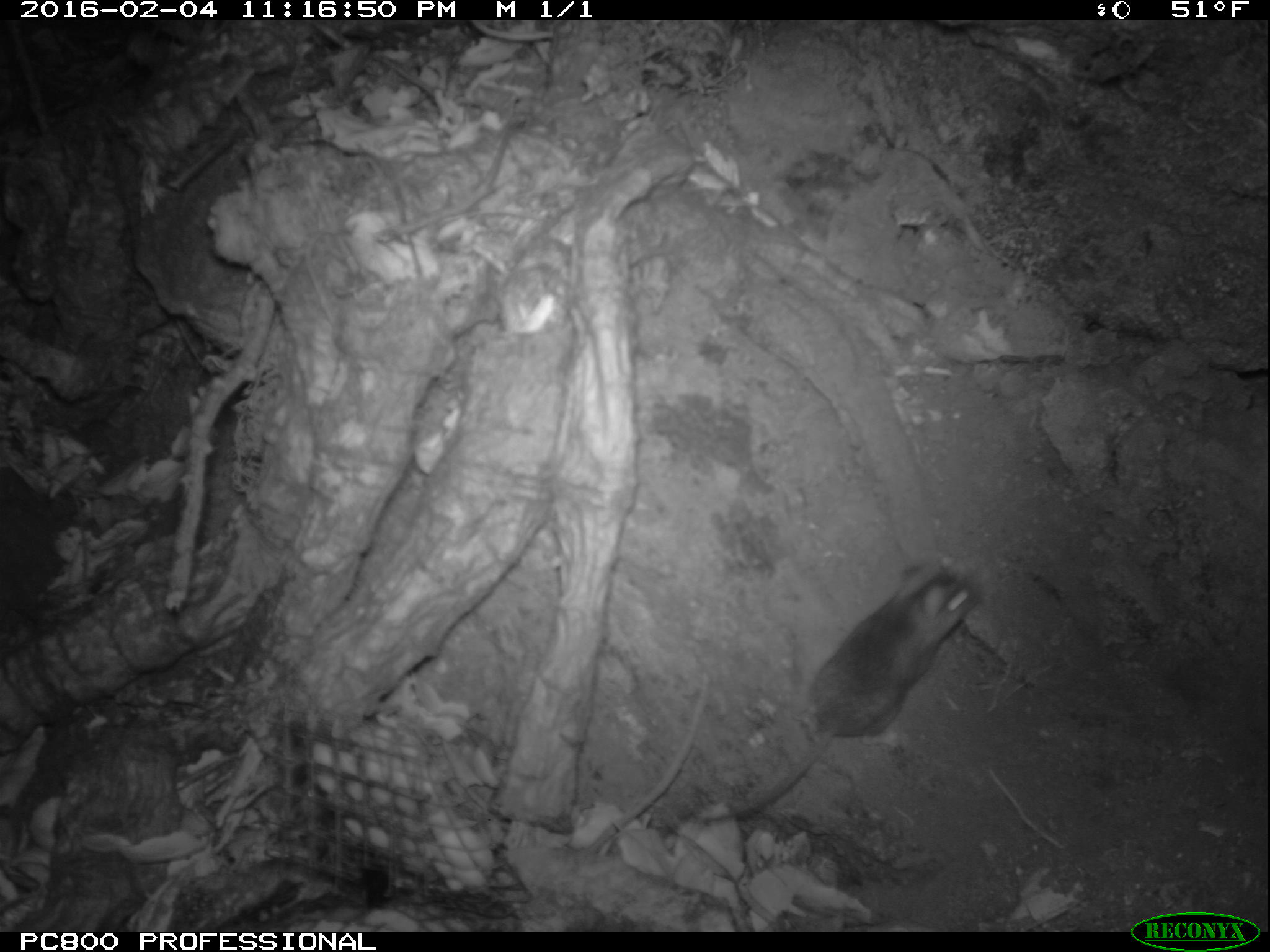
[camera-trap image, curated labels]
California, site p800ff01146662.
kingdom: Animalia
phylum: Chordata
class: Mammalia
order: Rodentia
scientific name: Rodentia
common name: rodent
Rodent (Rodentia).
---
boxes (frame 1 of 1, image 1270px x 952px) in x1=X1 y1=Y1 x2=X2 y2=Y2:
rodent: x1=698 y1=557 x2=979 y2=822